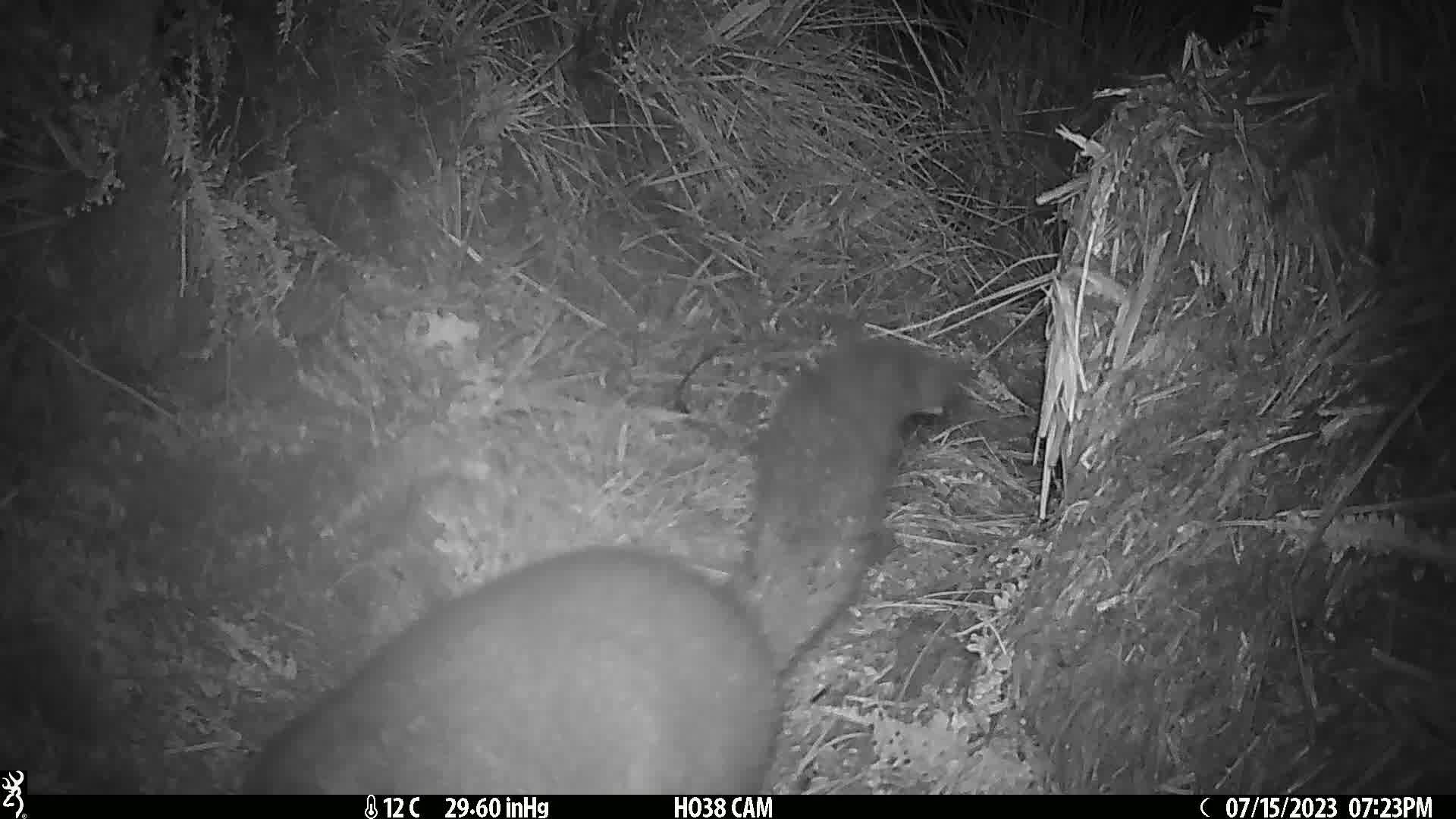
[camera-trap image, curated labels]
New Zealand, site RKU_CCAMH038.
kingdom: Animalia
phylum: Chordata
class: Mammalia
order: Diprotodontia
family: Phalangeridae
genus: Trichosurus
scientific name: Trichosurus vulpecula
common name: common brushtail possum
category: possum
Possum (common brushtail possum) (Trichosurus vulpecula).